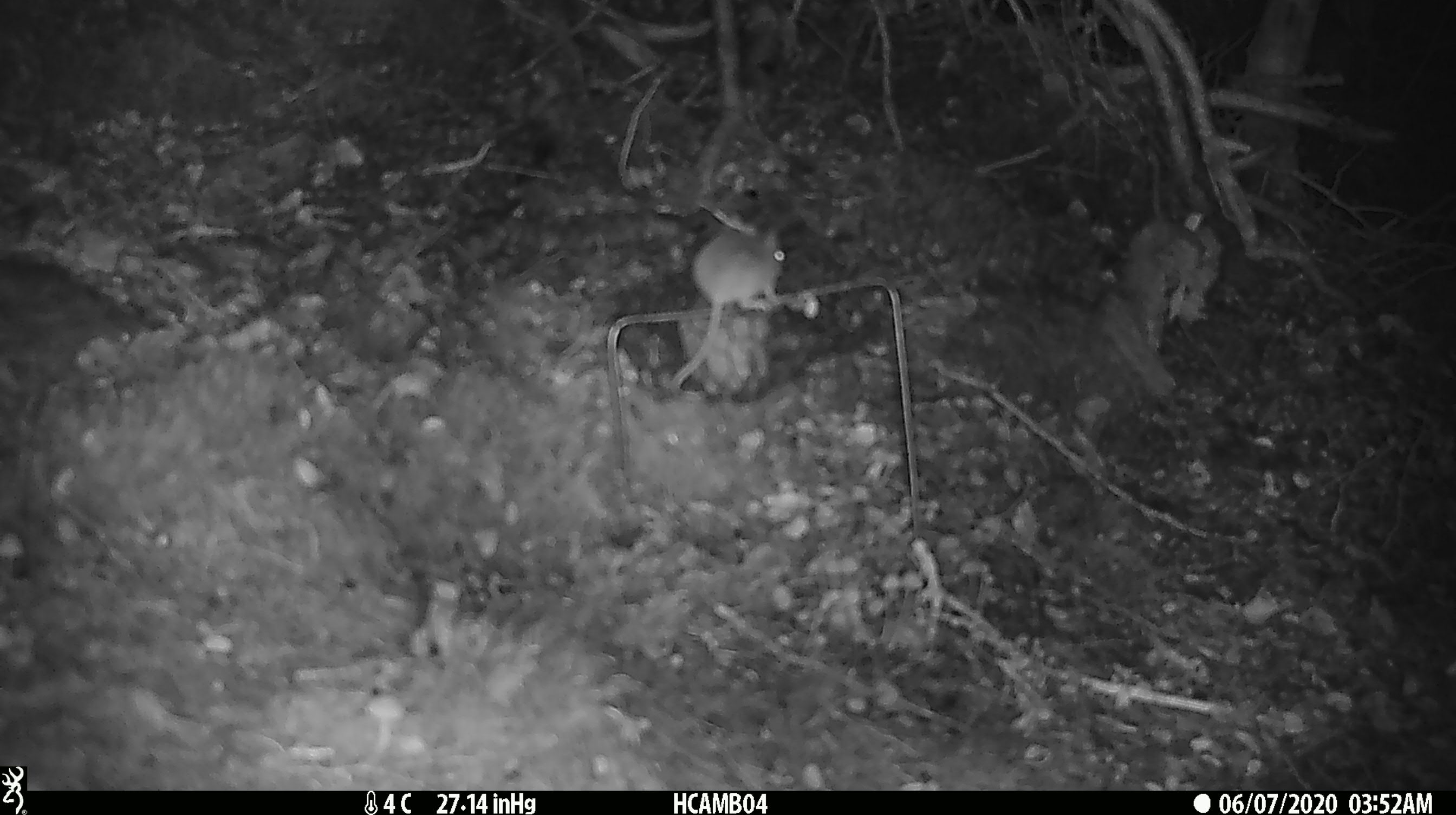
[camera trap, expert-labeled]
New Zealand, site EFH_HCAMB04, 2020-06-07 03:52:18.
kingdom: Animalia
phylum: Chordata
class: Mammalia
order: Rodentia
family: Muridae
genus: Mus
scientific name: Mus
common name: mouse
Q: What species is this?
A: Mouse (Mus).